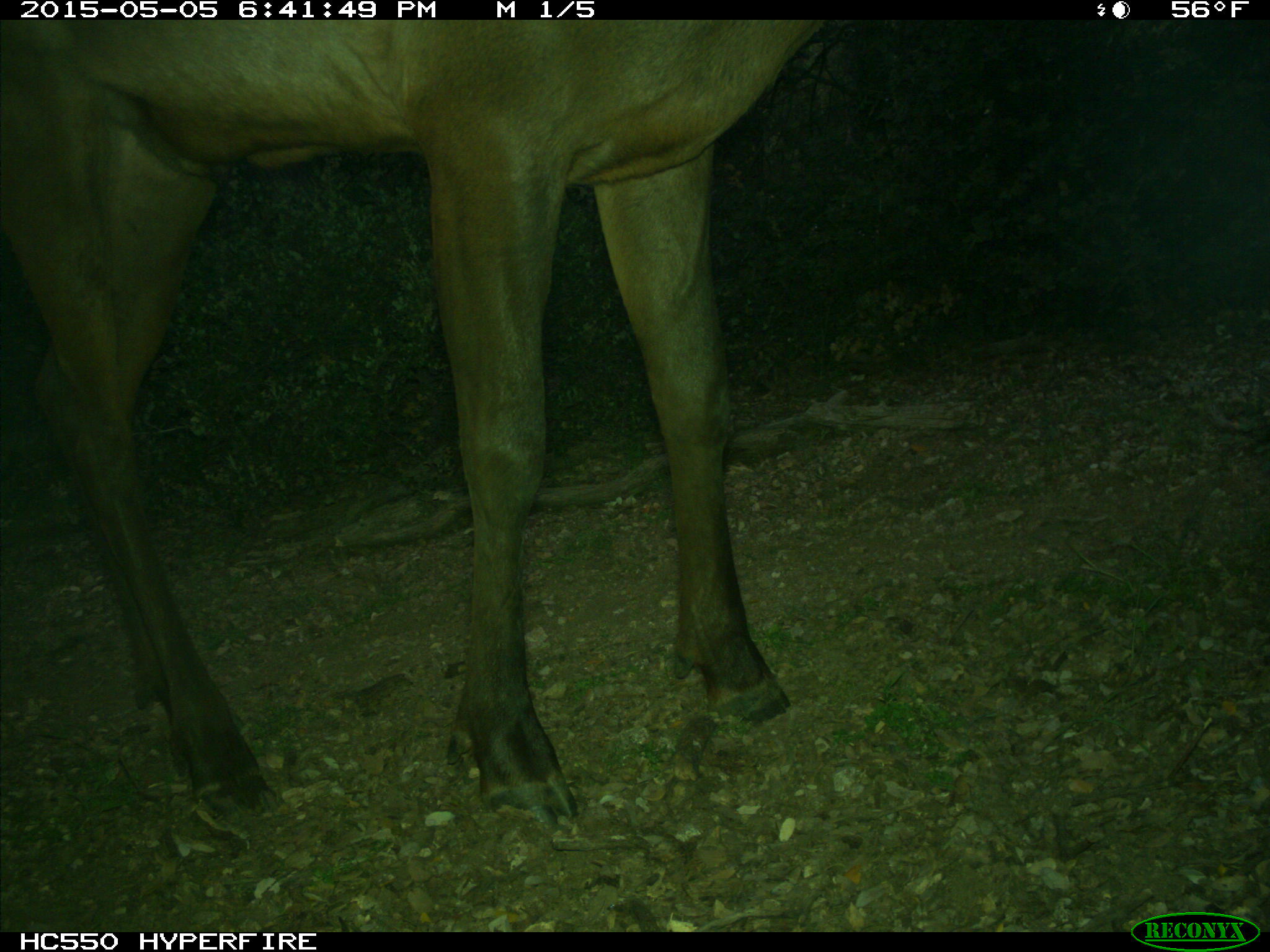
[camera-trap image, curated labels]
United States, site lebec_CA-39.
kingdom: Animalia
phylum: Chordata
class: Mammalia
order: Artiodactyla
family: Cervidae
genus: Cervus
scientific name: Cervus canadensis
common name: elk